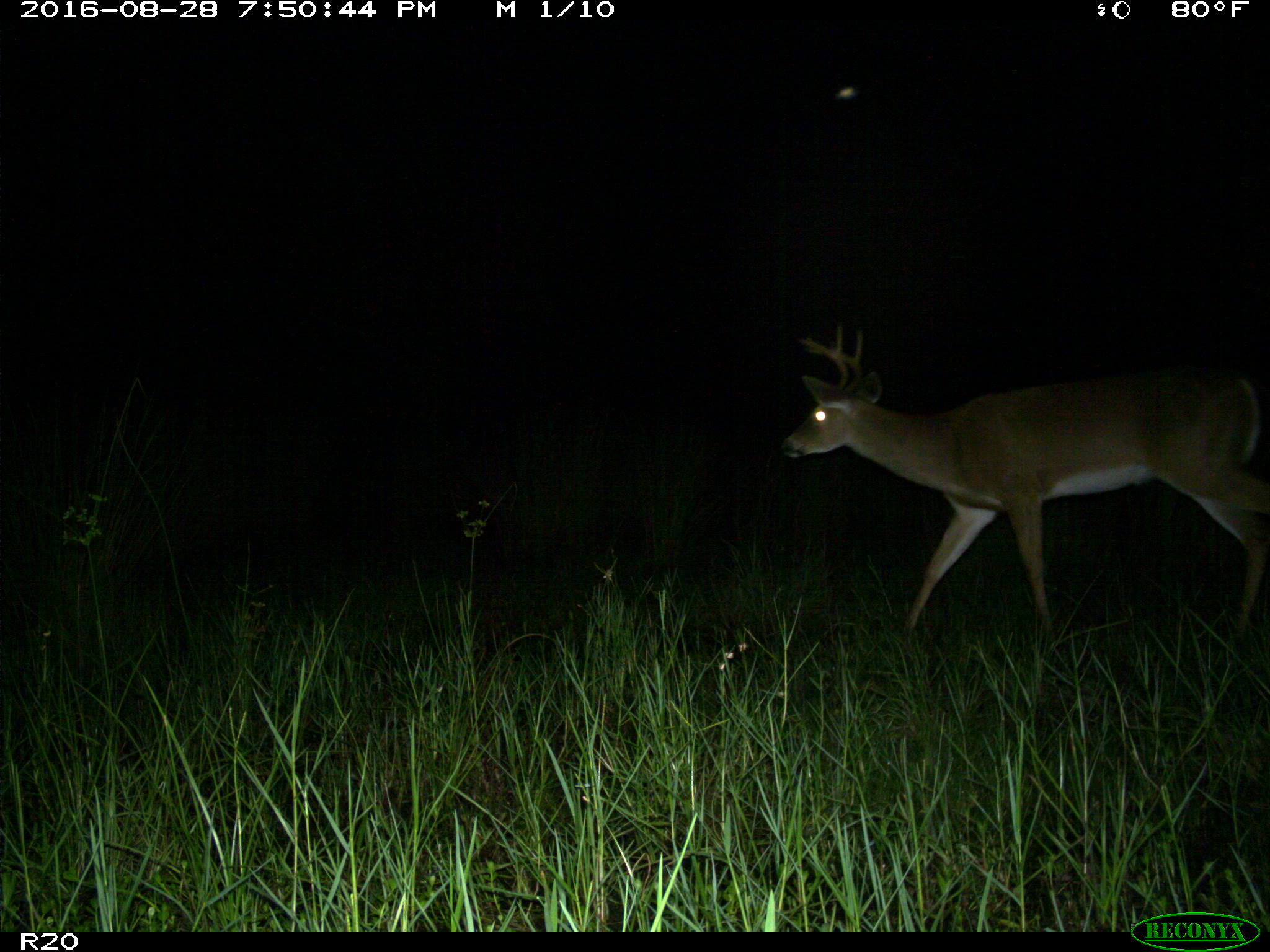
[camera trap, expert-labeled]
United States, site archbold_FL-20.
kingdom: Animalia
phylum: Chordata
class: Mammalia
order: Artiodactyla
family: Cervidae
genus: Odocoileus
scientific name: Odocoileus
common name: deer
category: unidentified deer